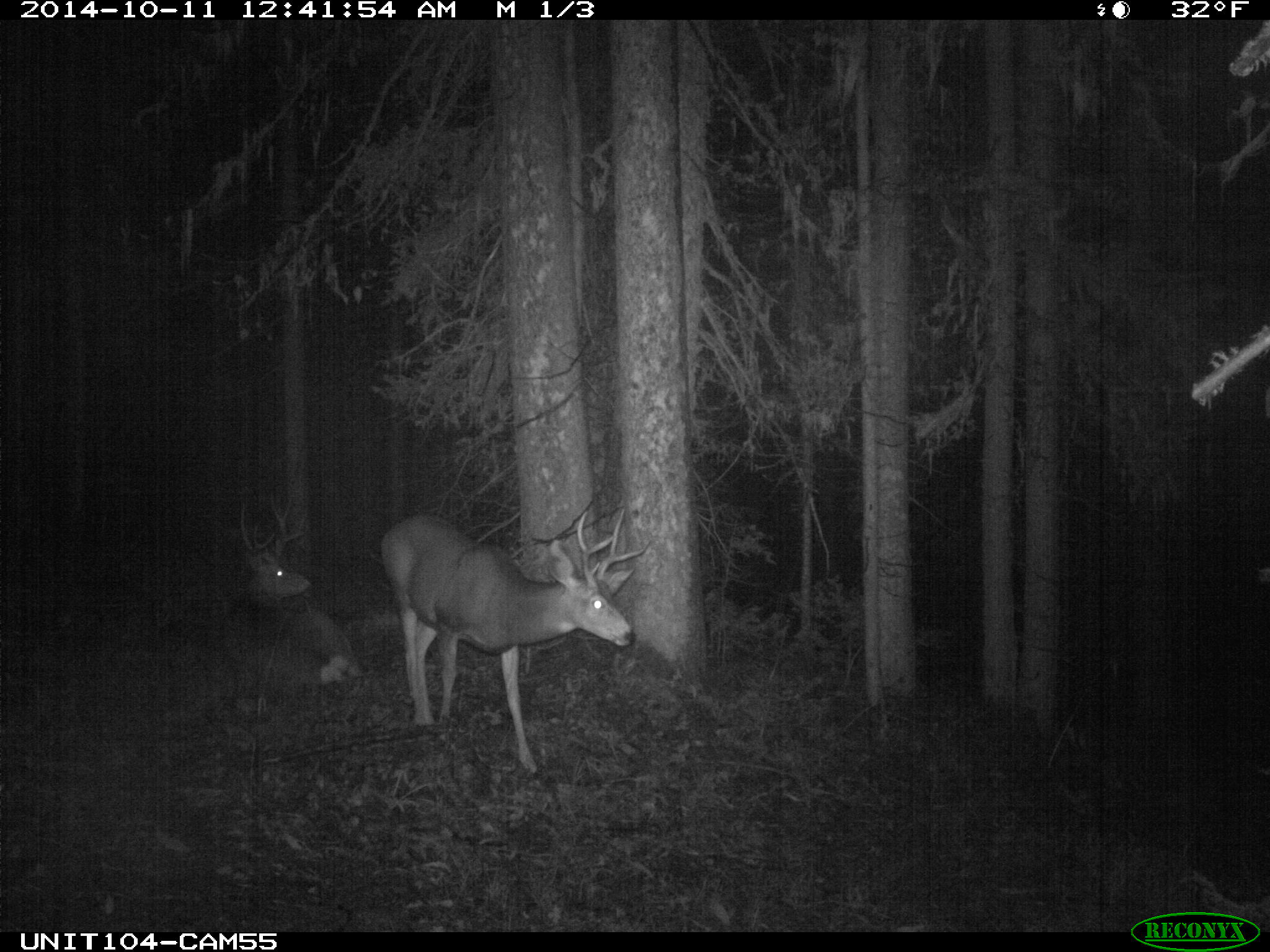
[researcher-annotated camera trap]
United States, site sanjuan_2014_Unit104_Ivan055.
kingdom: Animalia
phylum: Chordata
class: Mammalia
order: Artiodactyla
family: Cervidae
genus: Odocoileus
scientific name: Odocoileus hemionus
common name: mule deer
Odocoileus hemionus (mule deer).